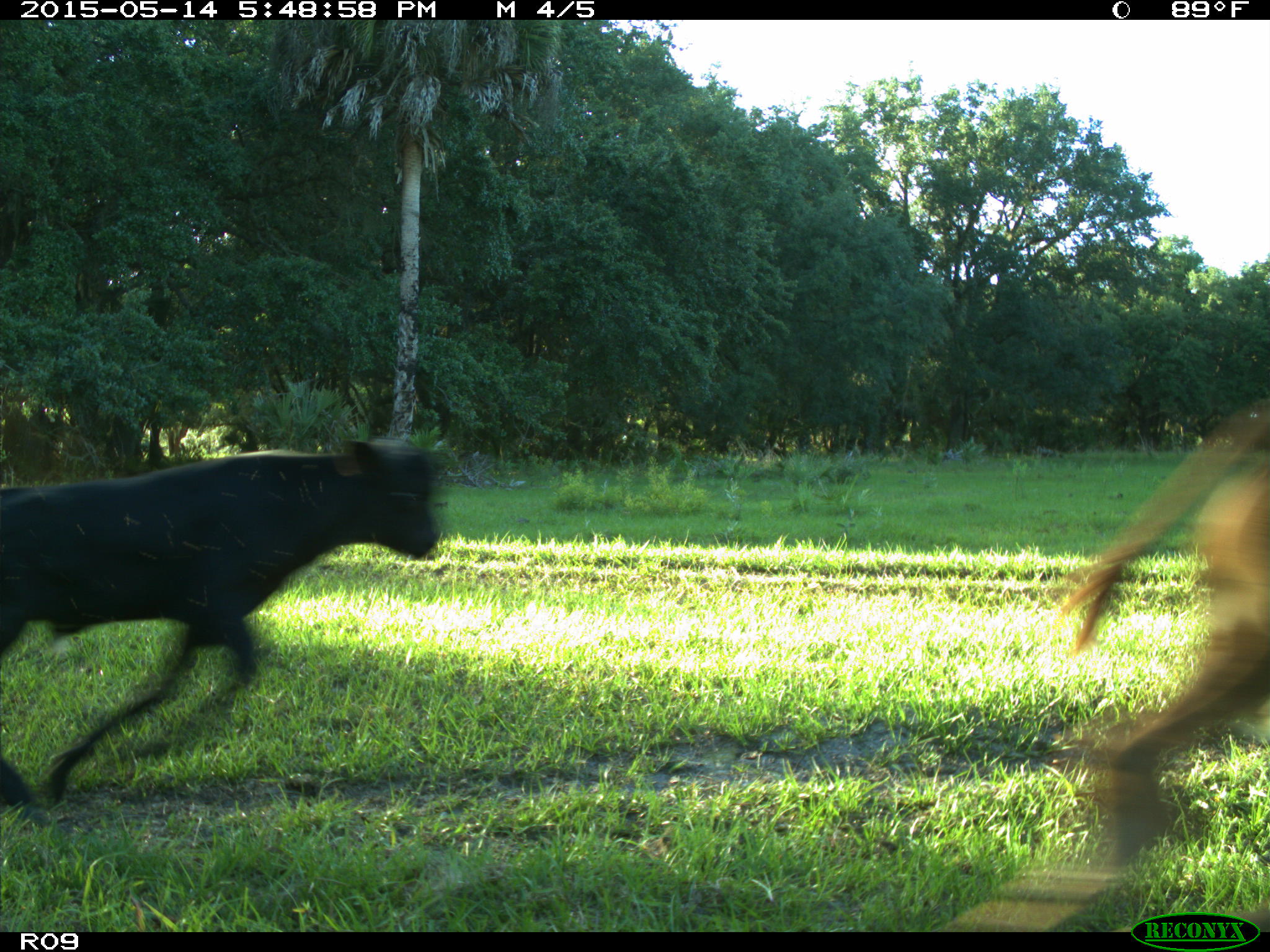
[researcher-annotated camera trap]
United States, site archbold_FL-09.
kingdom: Animalia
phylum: Chordata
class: Mammalia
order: Artiodactyla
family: Bovidae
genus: Bos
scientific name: Bos taurus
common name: domestic cow